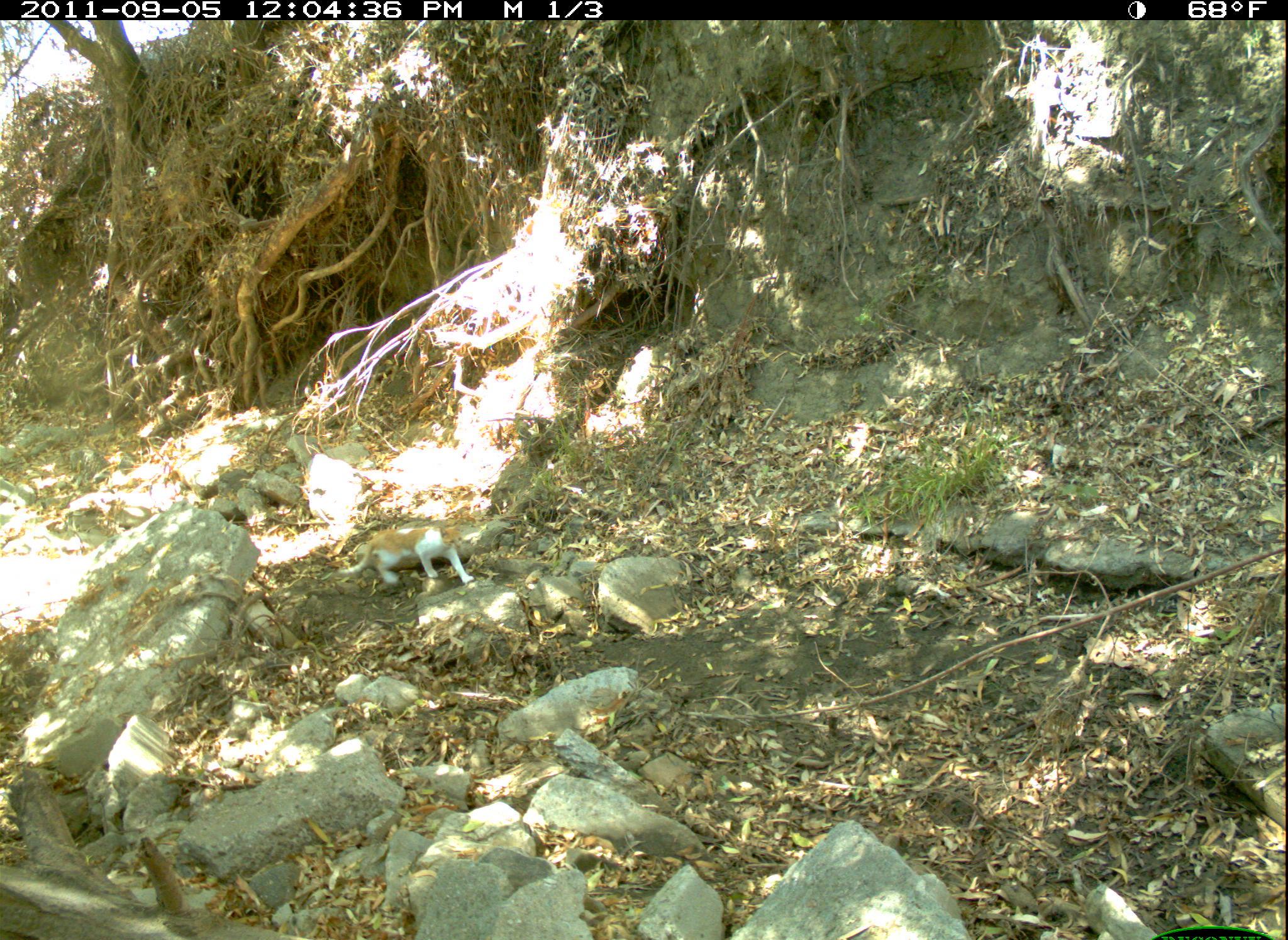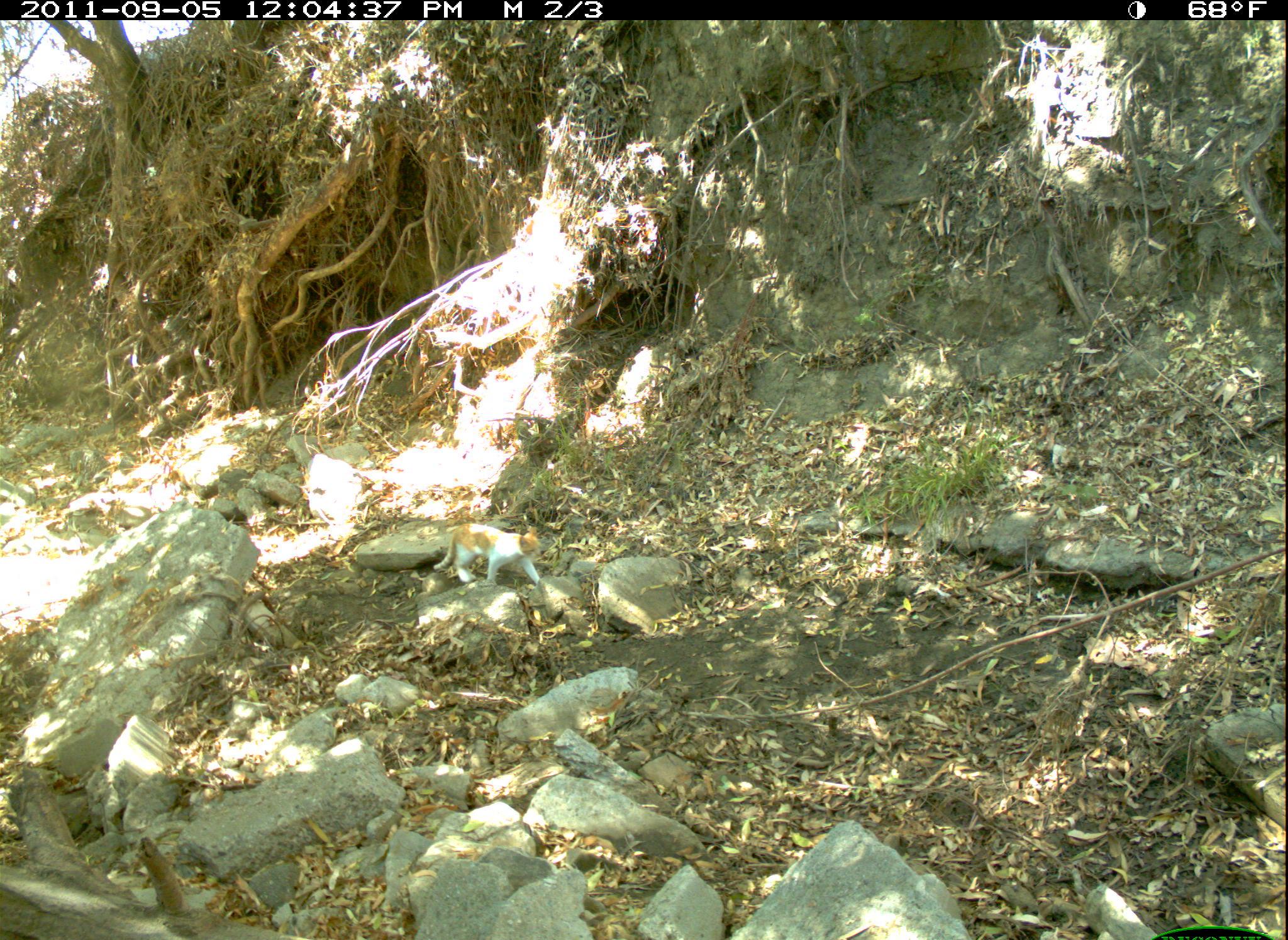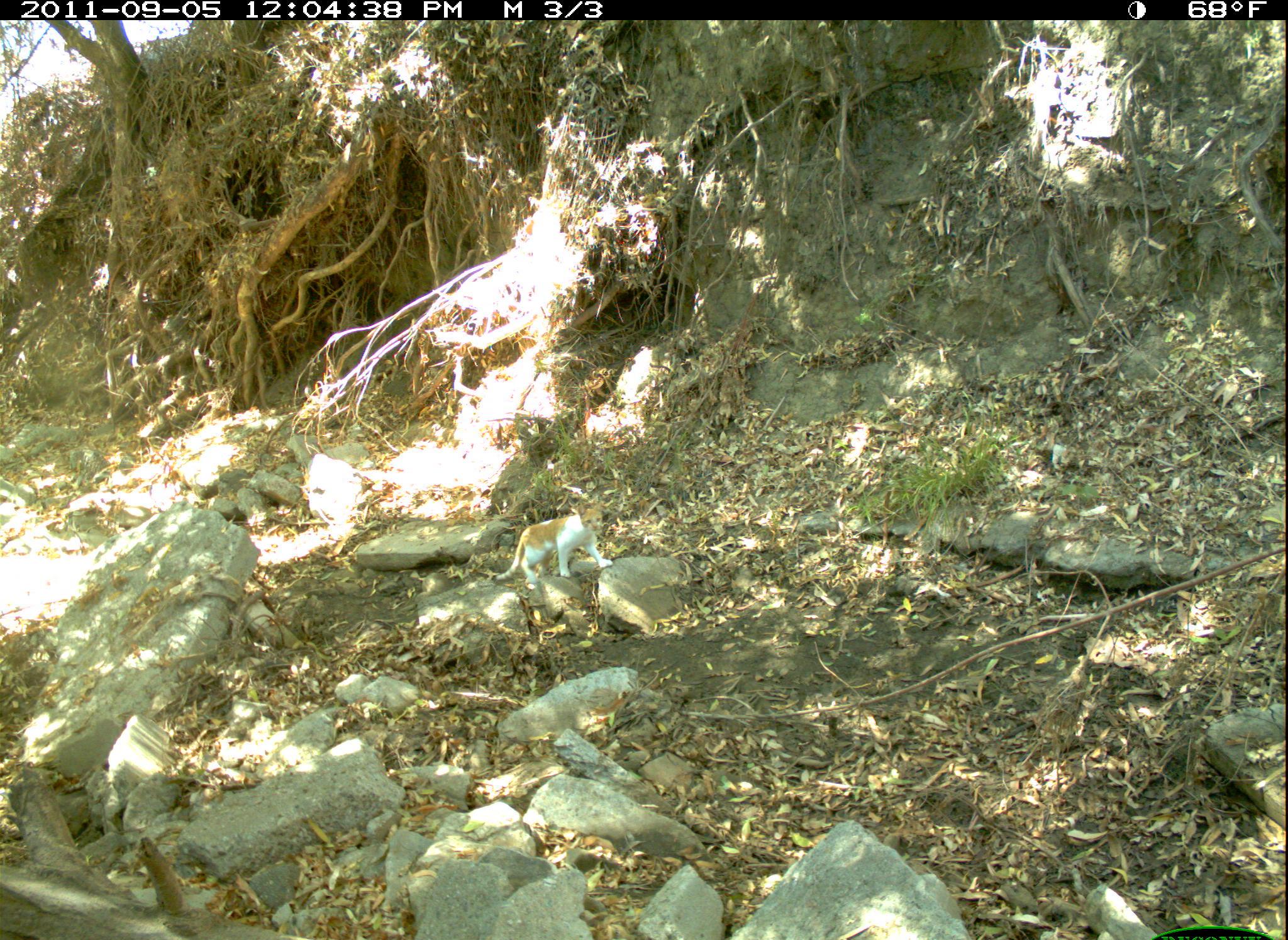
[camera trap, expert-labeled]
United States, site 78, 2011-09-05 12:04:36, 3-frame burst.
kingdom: Animalia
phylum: Chordata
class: Mammalia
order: Carnivora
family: Felidae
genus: Felis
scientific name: Felis catus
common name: cat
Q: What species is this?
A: Cat (Felis catus).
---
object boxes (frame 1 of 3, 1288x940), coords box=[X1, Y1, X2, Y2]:
cat: box=[333, 511, 479, 603]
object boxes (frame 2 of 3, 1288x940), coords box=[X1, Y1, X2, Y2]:
cat: box=[431, 480, 575, 627]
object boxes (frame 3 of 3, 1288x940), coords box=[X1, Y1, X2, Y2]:
cat: box=[485, 494, 615, 596]